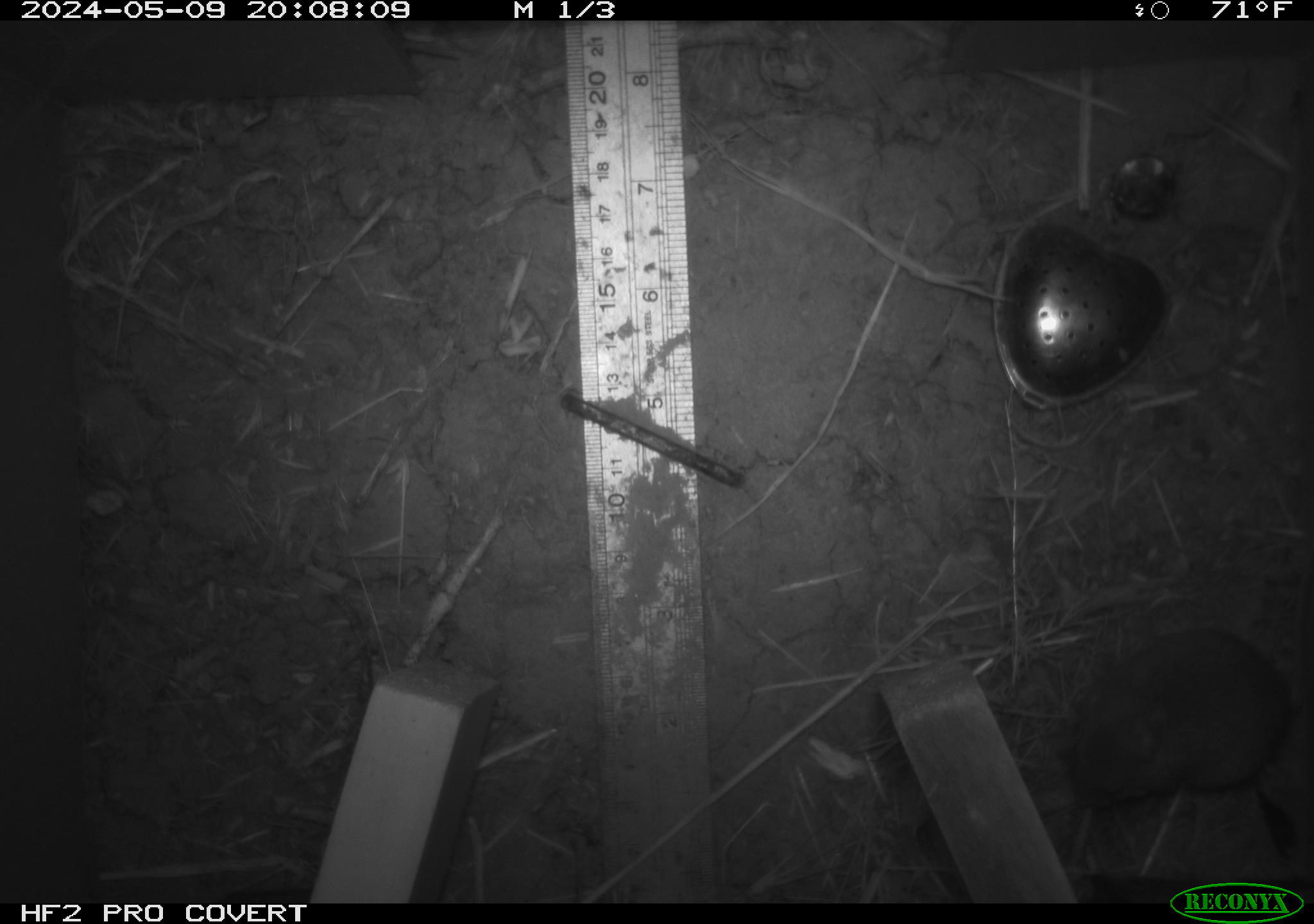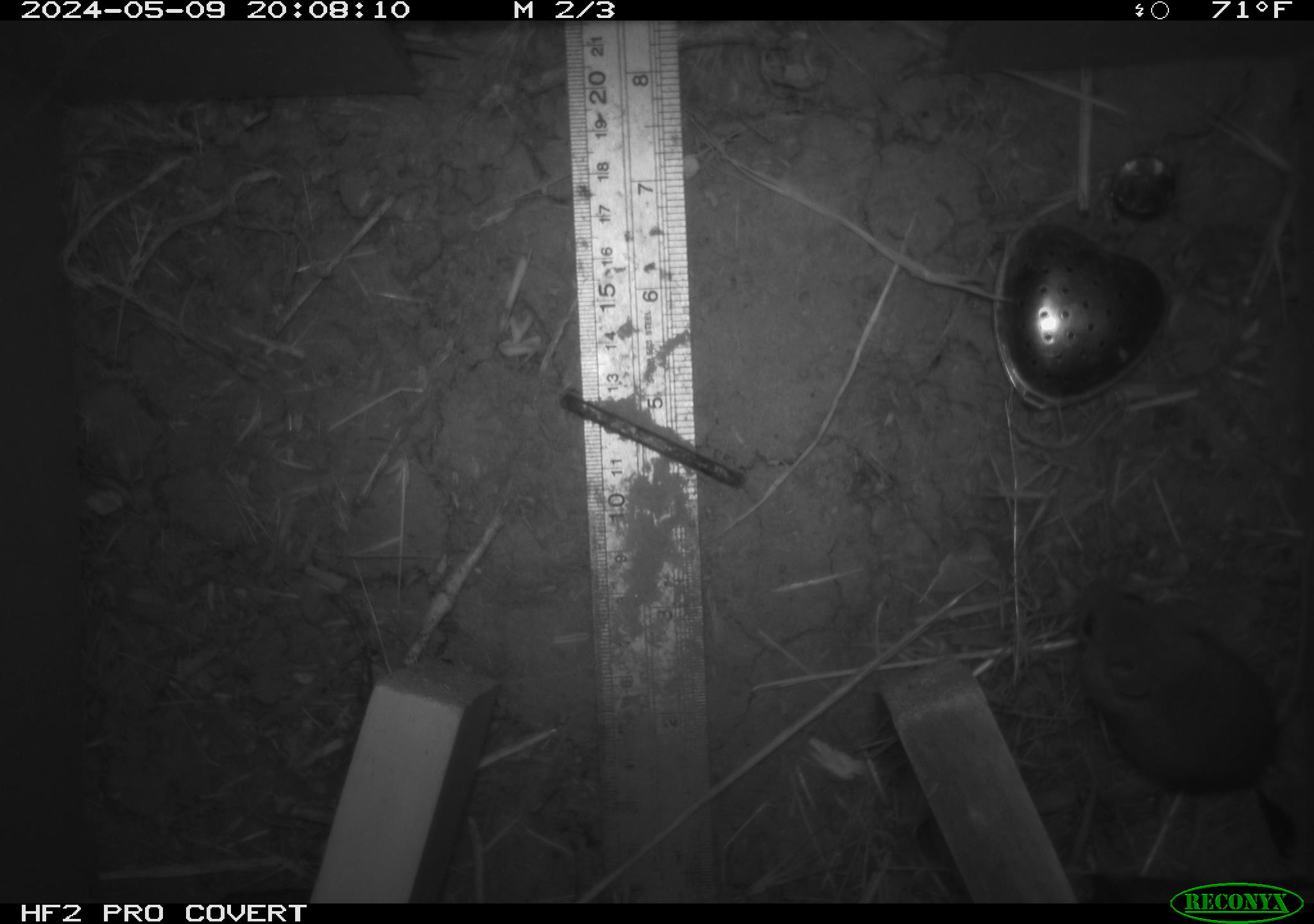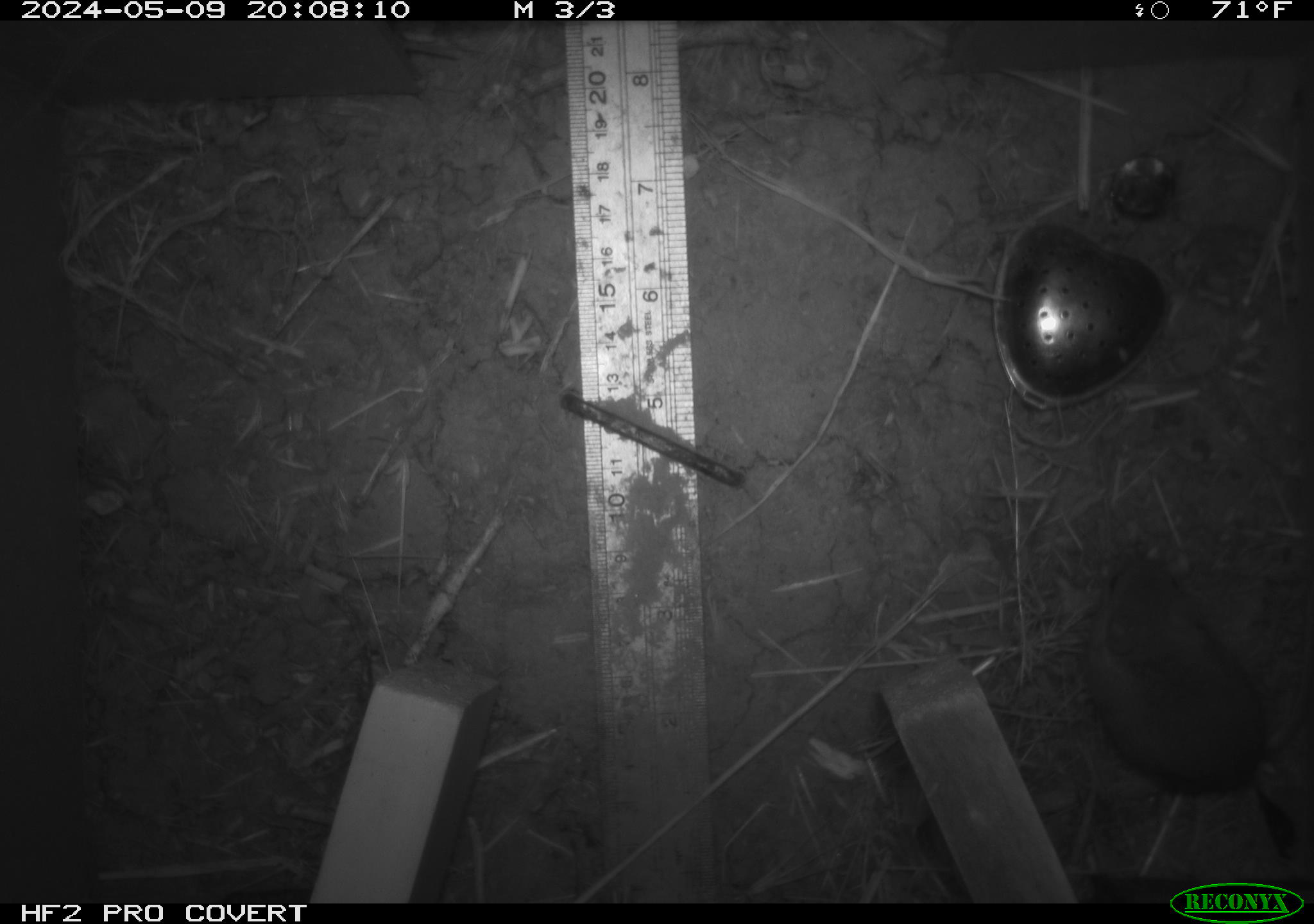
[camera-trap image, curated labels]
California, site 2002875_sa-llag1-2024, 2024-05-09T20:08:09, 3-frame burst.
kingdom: Animalia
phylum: Chordata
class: Mammalia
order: Rodentia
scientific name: Rodentia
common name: mouse species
Mouse species (Rodentia).